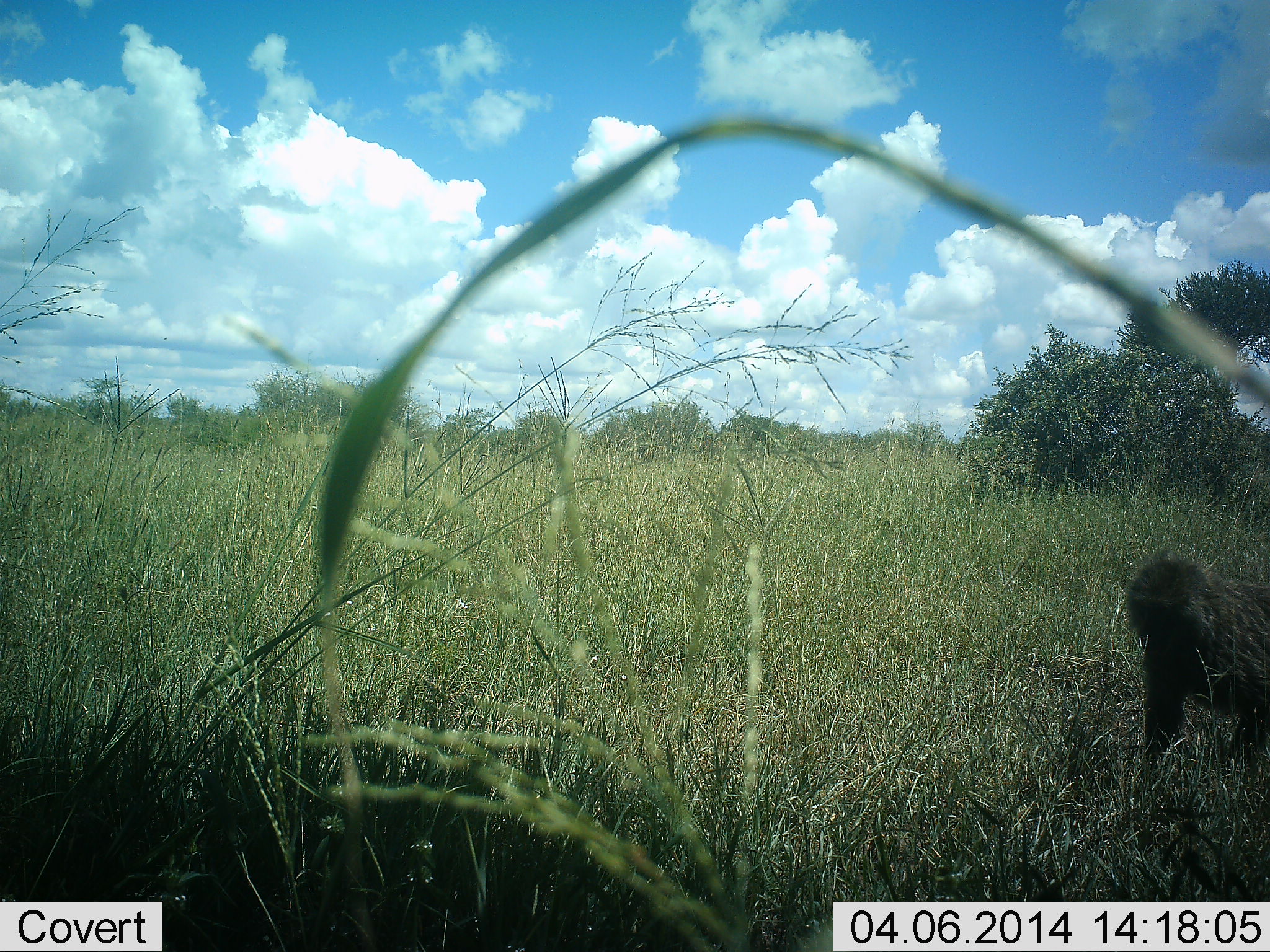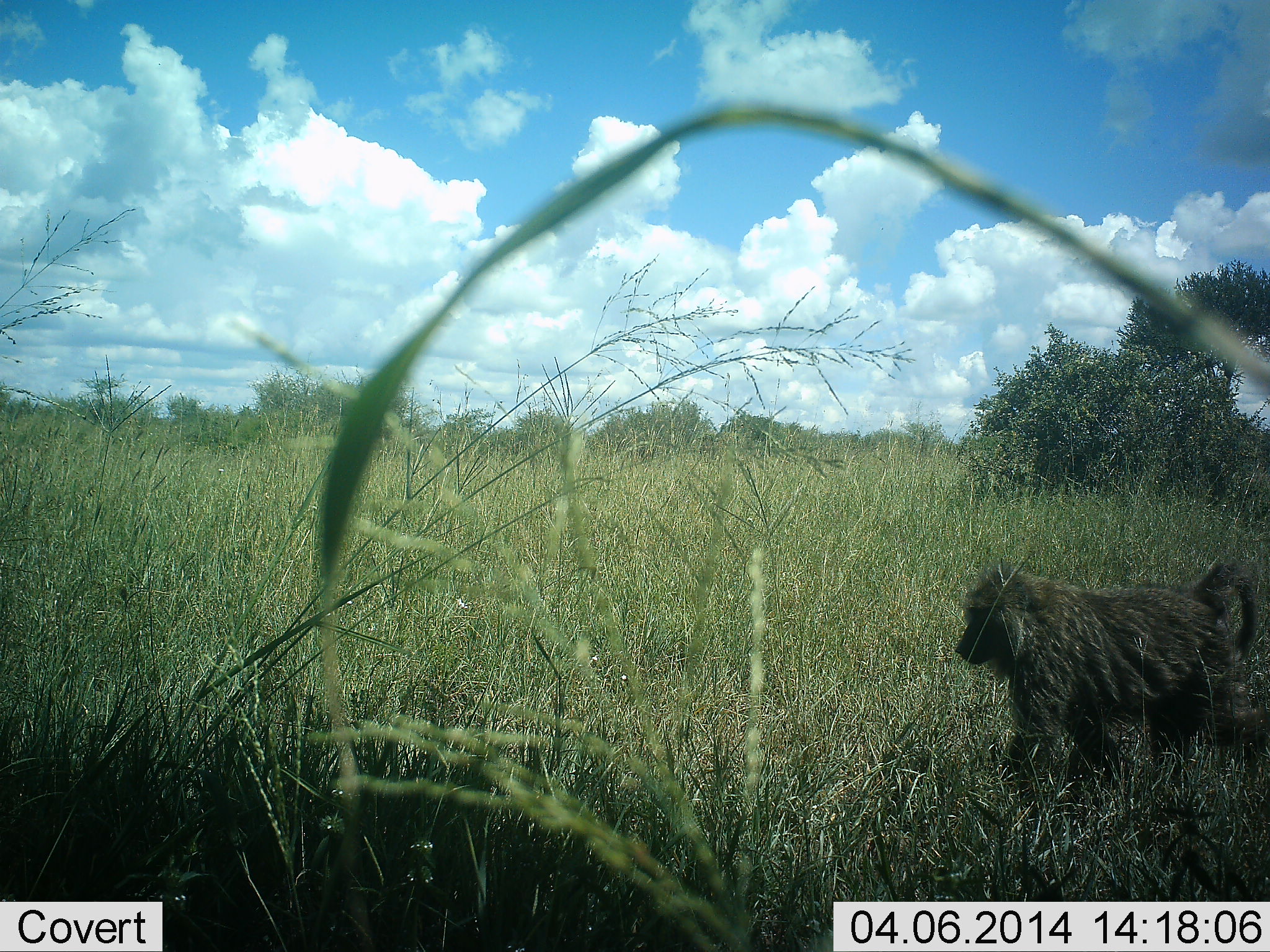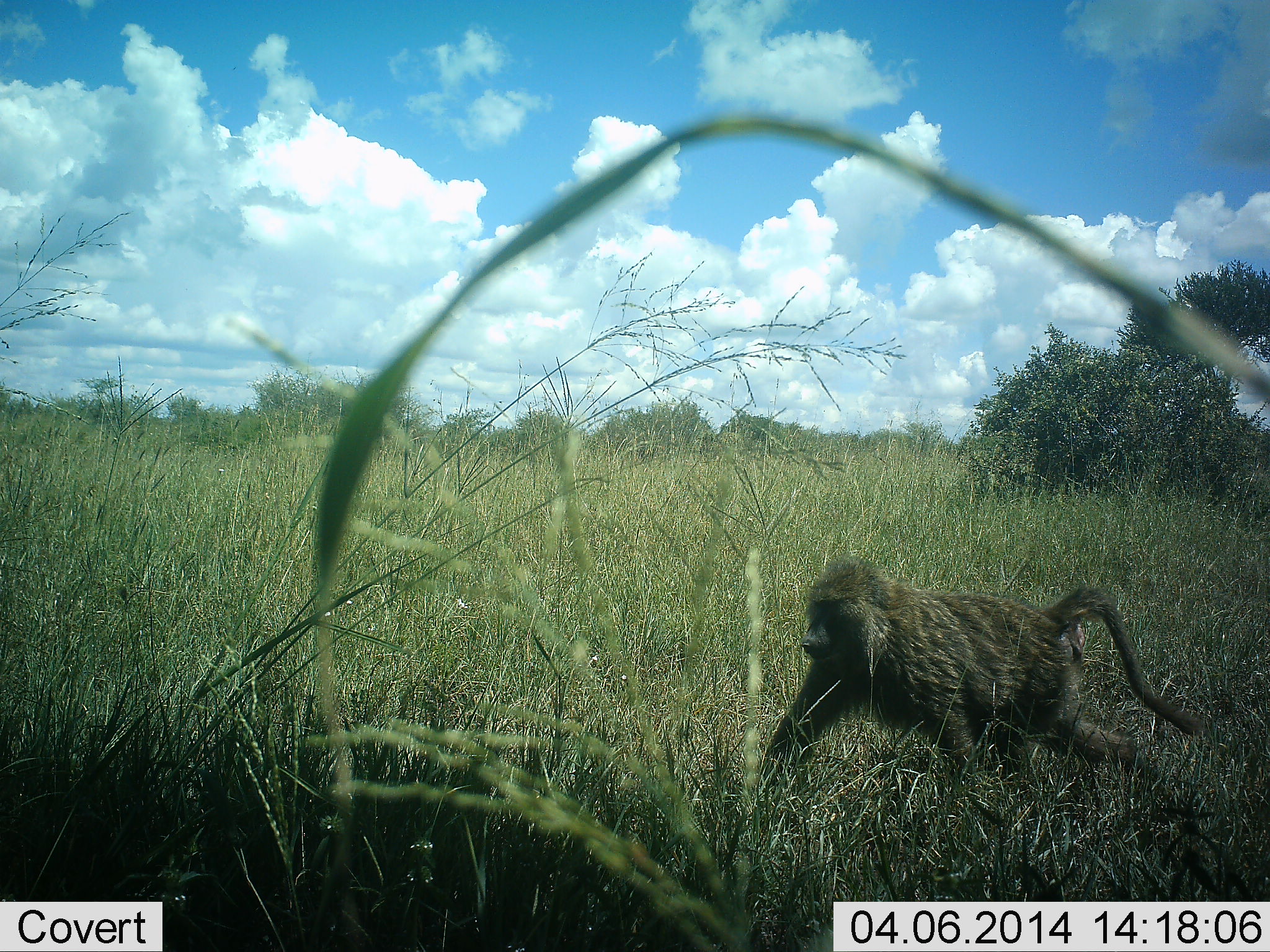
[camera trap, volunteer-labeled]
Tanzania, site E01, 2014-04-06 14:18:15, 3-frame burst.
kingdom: Animalia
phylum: Chordata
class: Mammalia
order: Primates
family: Cercopithecidae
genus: Papio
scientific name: Papio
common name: baboon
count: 1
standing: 0%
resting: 0%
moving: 100%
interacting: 0%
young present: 0%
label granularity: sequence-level